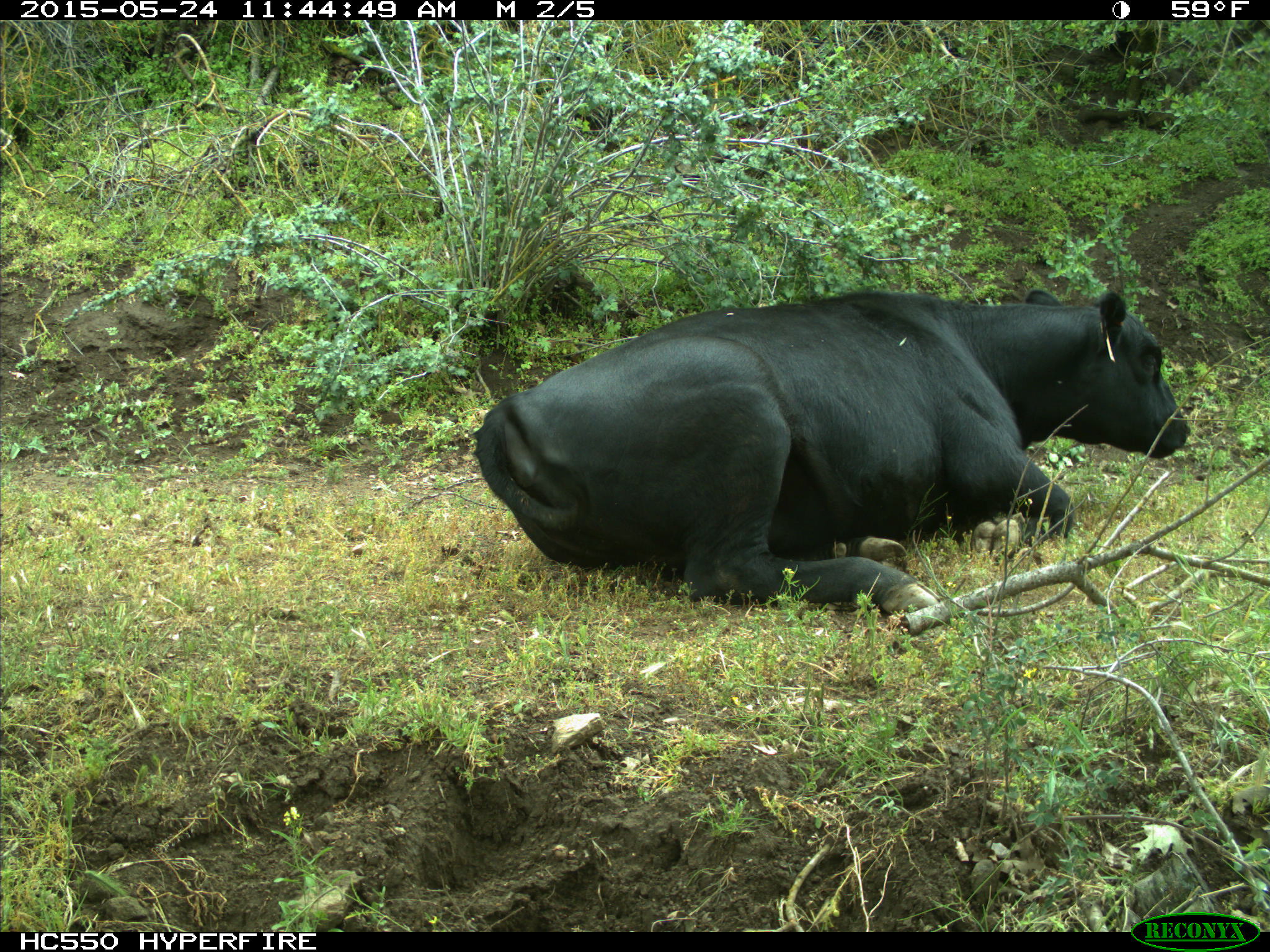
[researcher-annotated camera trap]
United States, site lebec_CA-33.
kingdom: Animalia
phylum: Chordata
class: Mammalia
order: Artiodactyla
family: Bovidae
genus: Bos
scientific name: Bos taurus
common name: domestic cow